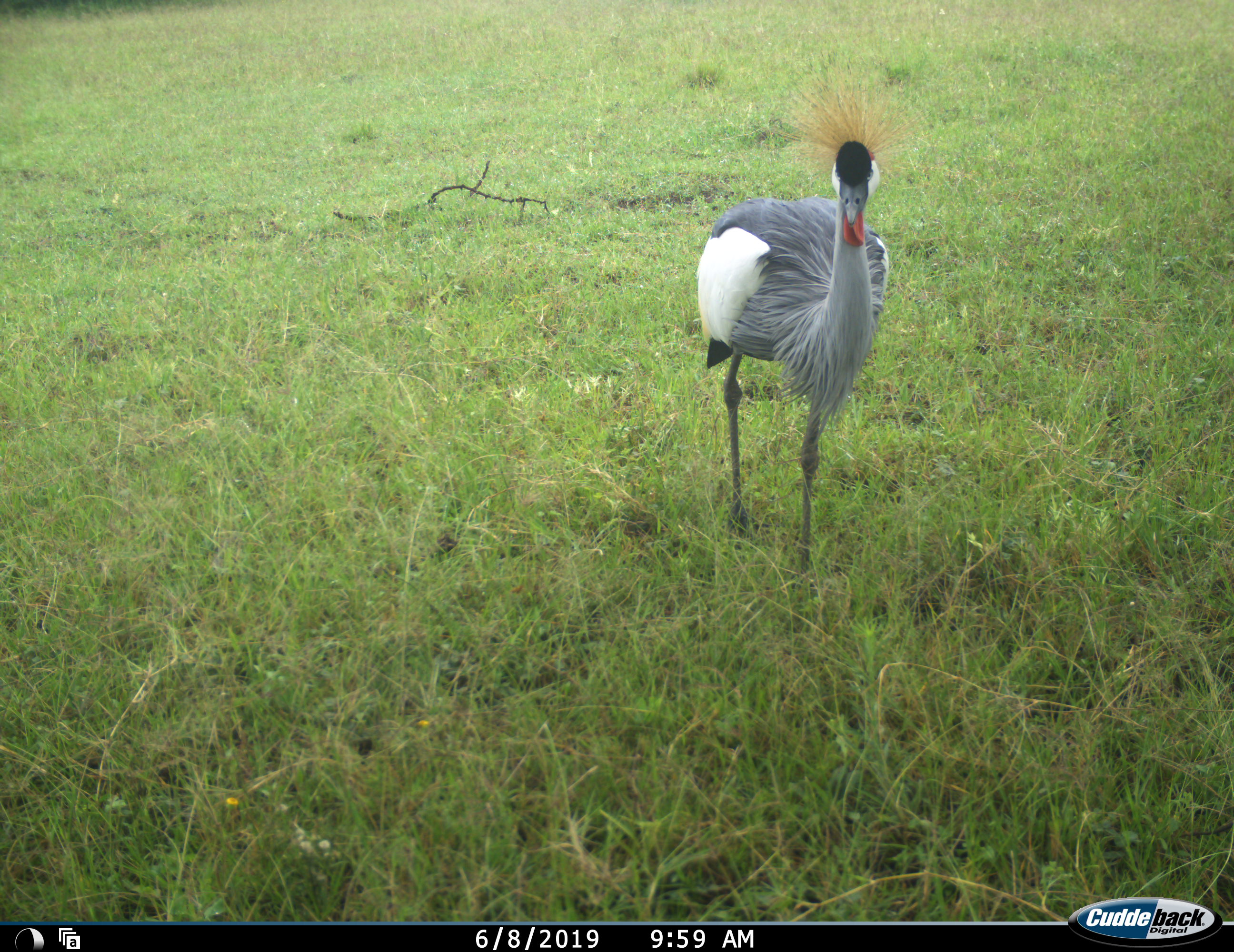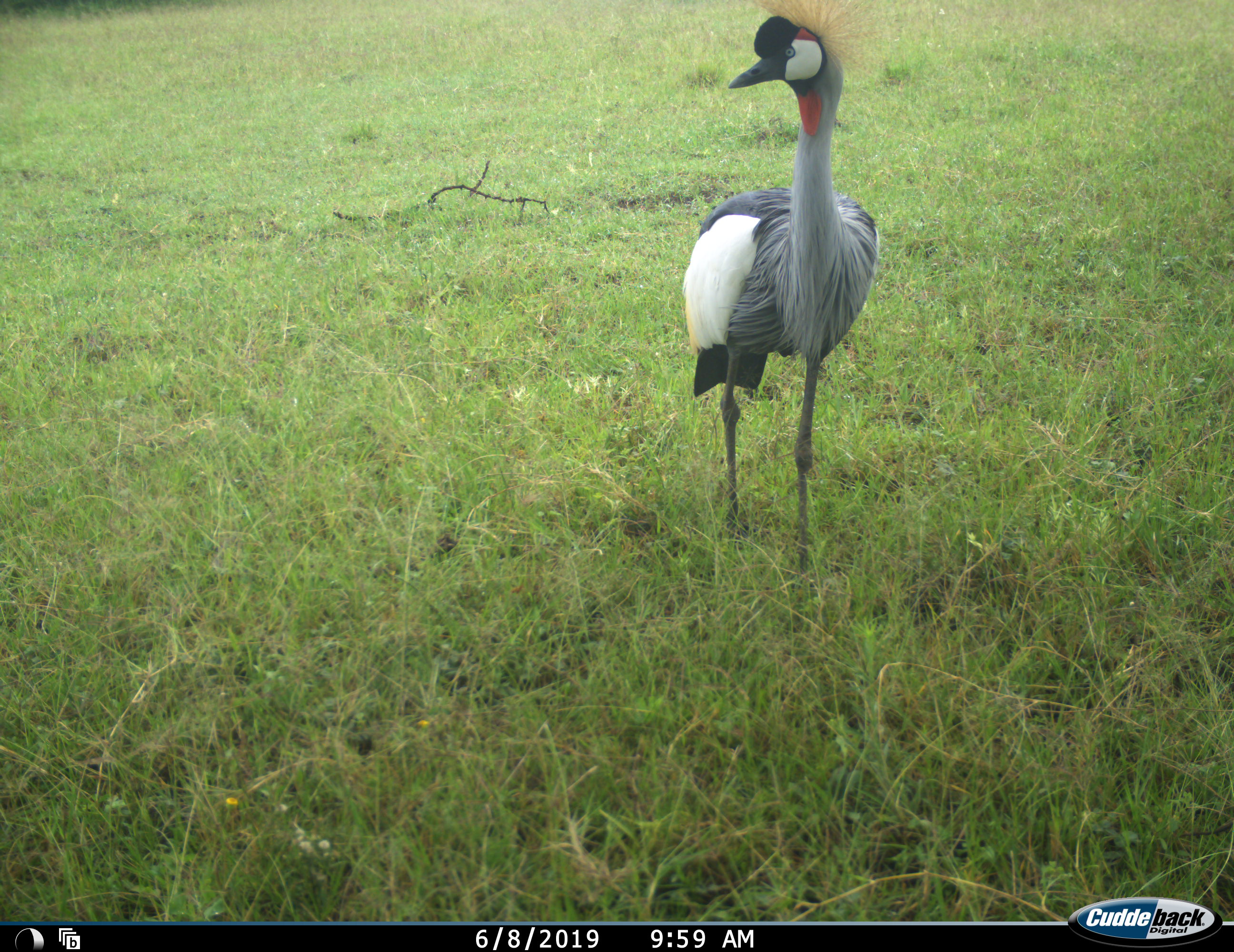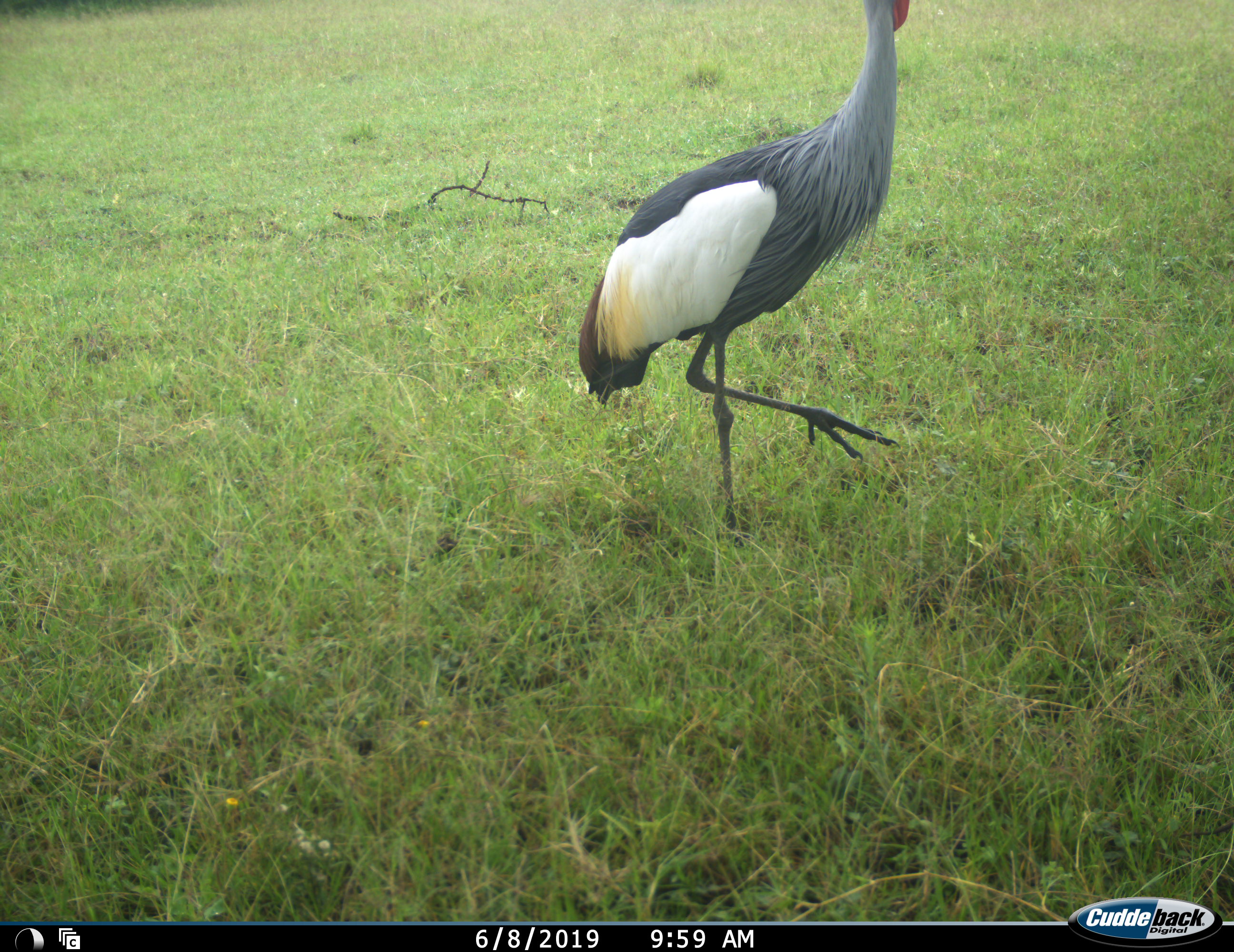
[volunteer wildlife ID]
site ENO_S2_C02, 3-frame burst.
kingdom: Animalia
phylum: Chordata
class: Aves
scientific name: Aves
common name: bird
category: birdother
Birdother (bird) (Aves), count 1. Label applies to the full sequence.